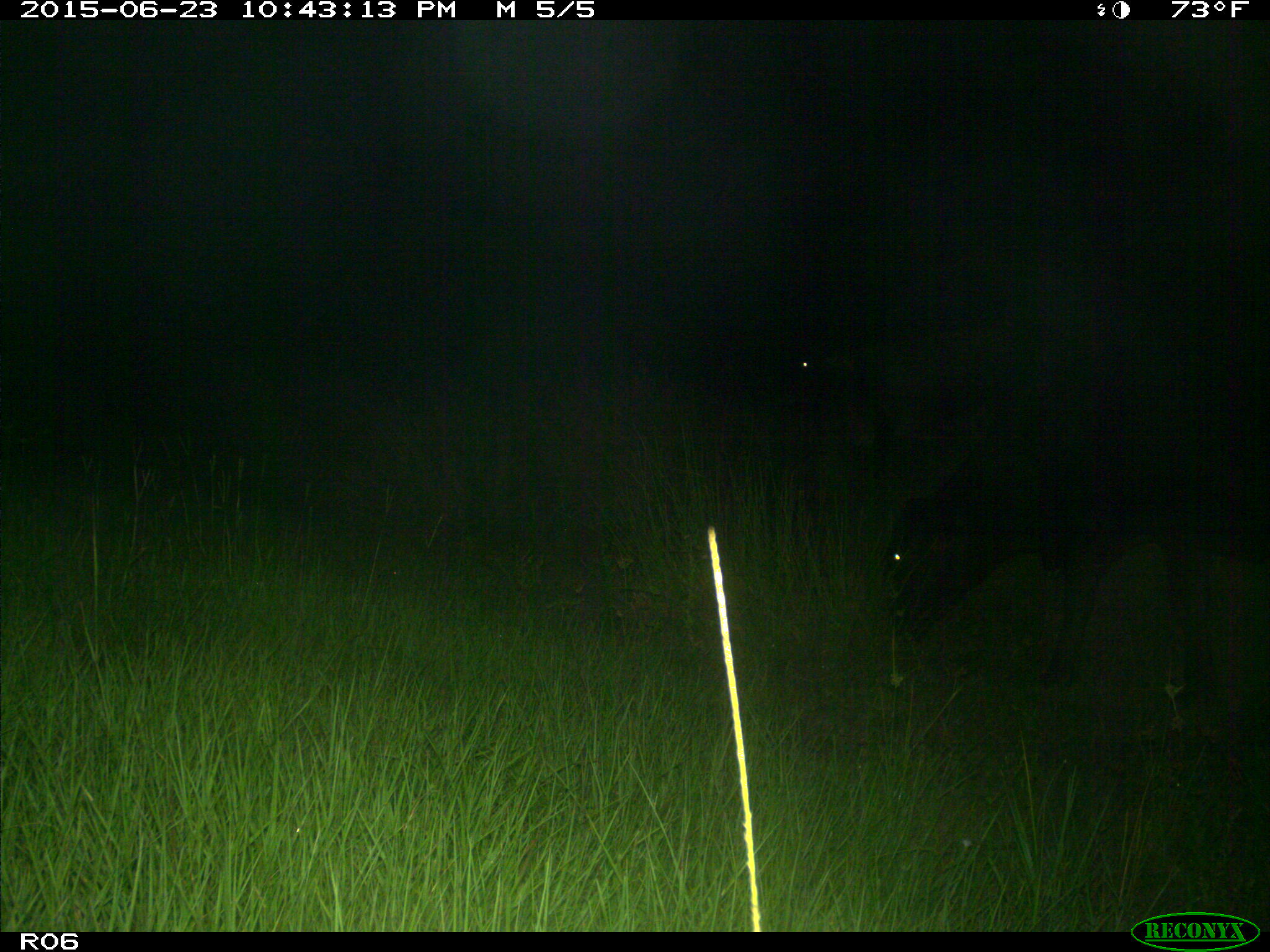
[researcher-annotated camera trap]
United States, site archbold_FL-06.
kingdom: Animalia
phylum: Chordata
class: Mammalia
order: Artiodactyla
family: Bovidae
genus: Bos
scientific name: Bos taurus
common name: domestic cow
Bos taurus (domestic cow).